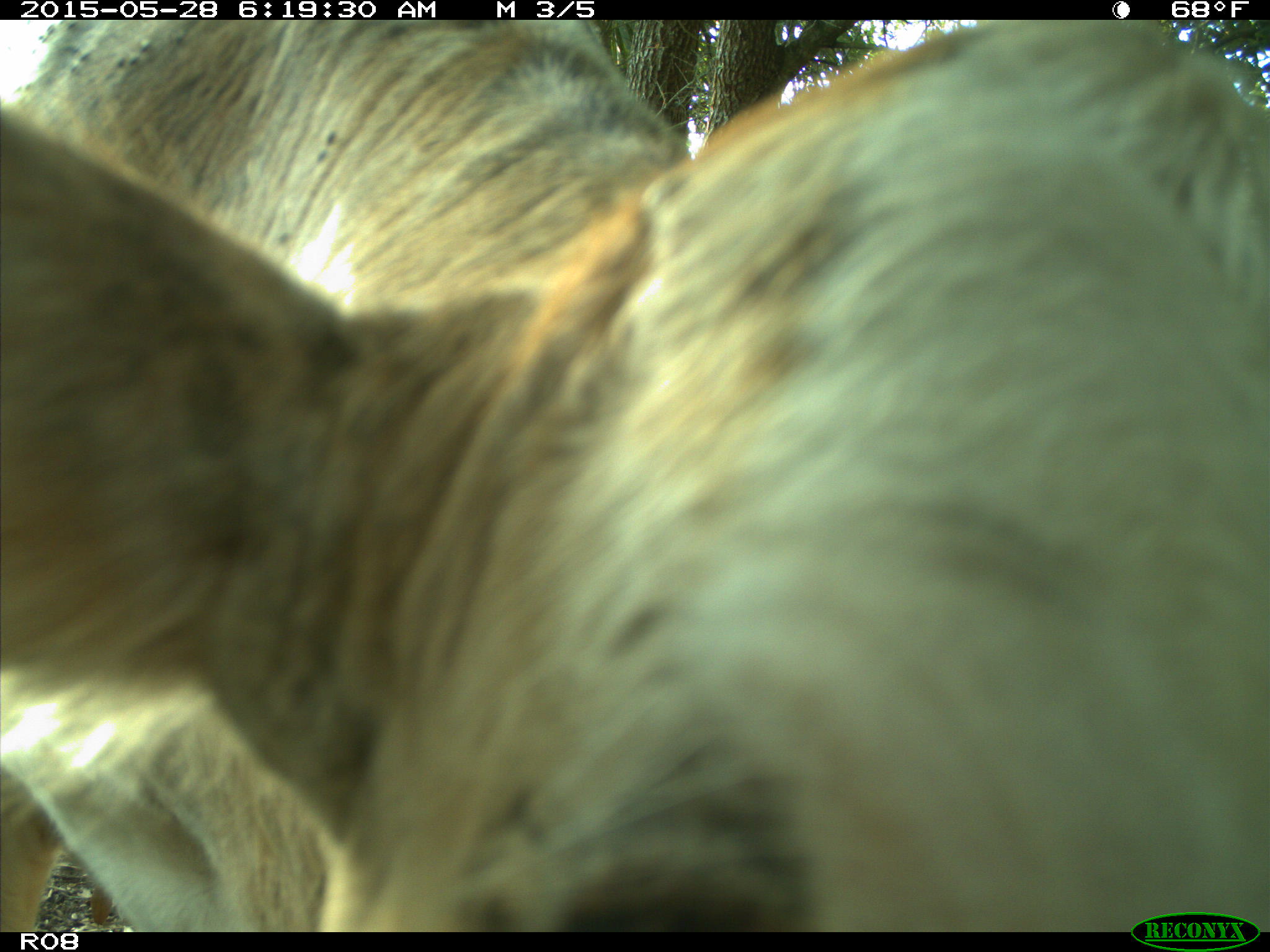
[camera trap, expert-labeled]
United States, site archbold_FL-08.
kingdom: Animalia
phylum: Chordata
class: Mammalia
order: Artiodactyla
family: Bovidae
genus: Bos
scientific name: Bos taurus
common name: domestic cow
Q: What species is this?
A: Bos taurus (domestic cow).